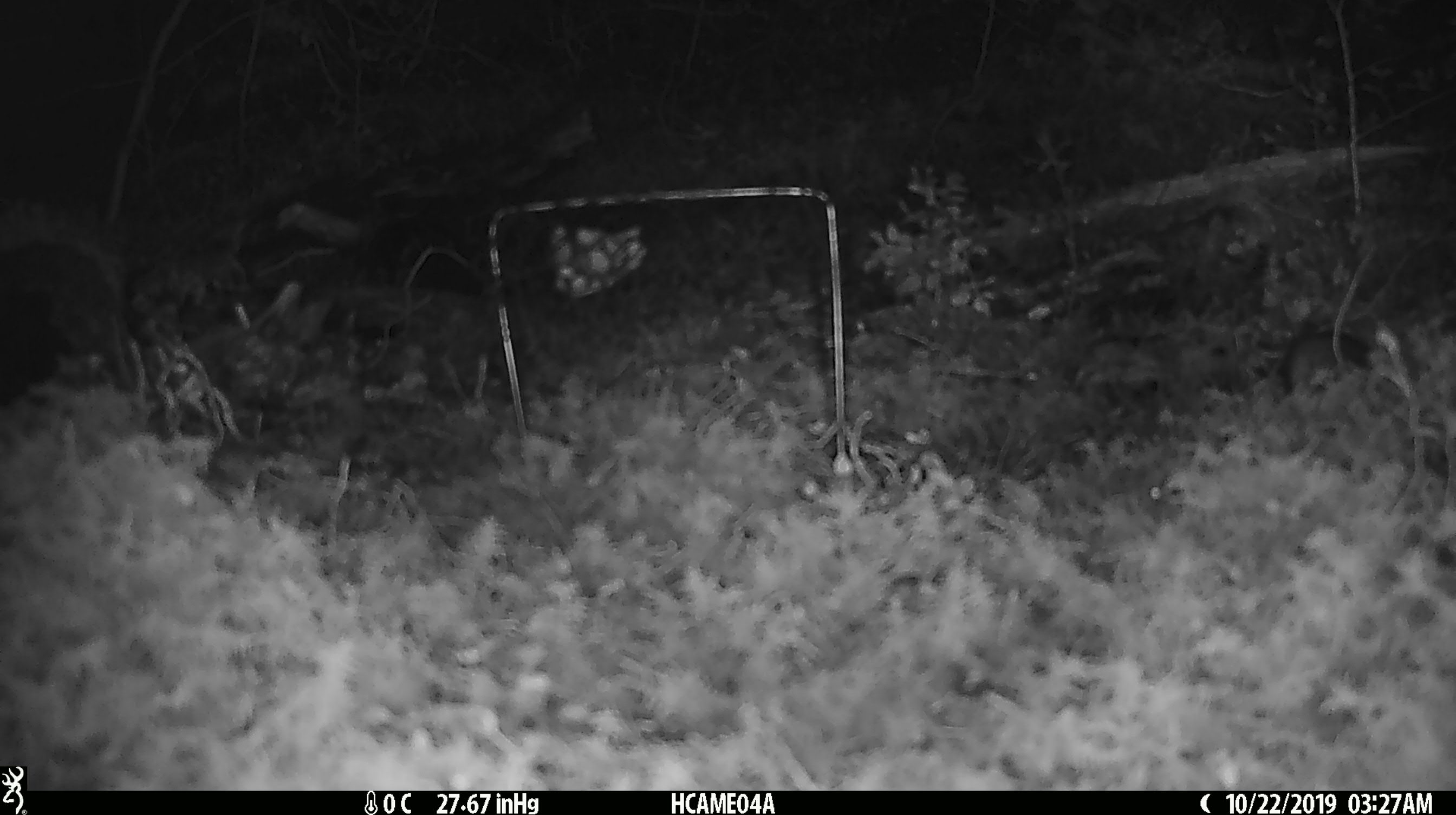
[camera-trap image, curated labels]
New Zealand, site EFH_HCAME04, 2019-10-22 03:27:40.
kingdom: Animalia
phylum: Chordata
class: Mammalia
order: Rodentia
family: Muridae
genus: Mus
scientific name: Mus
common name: mouse